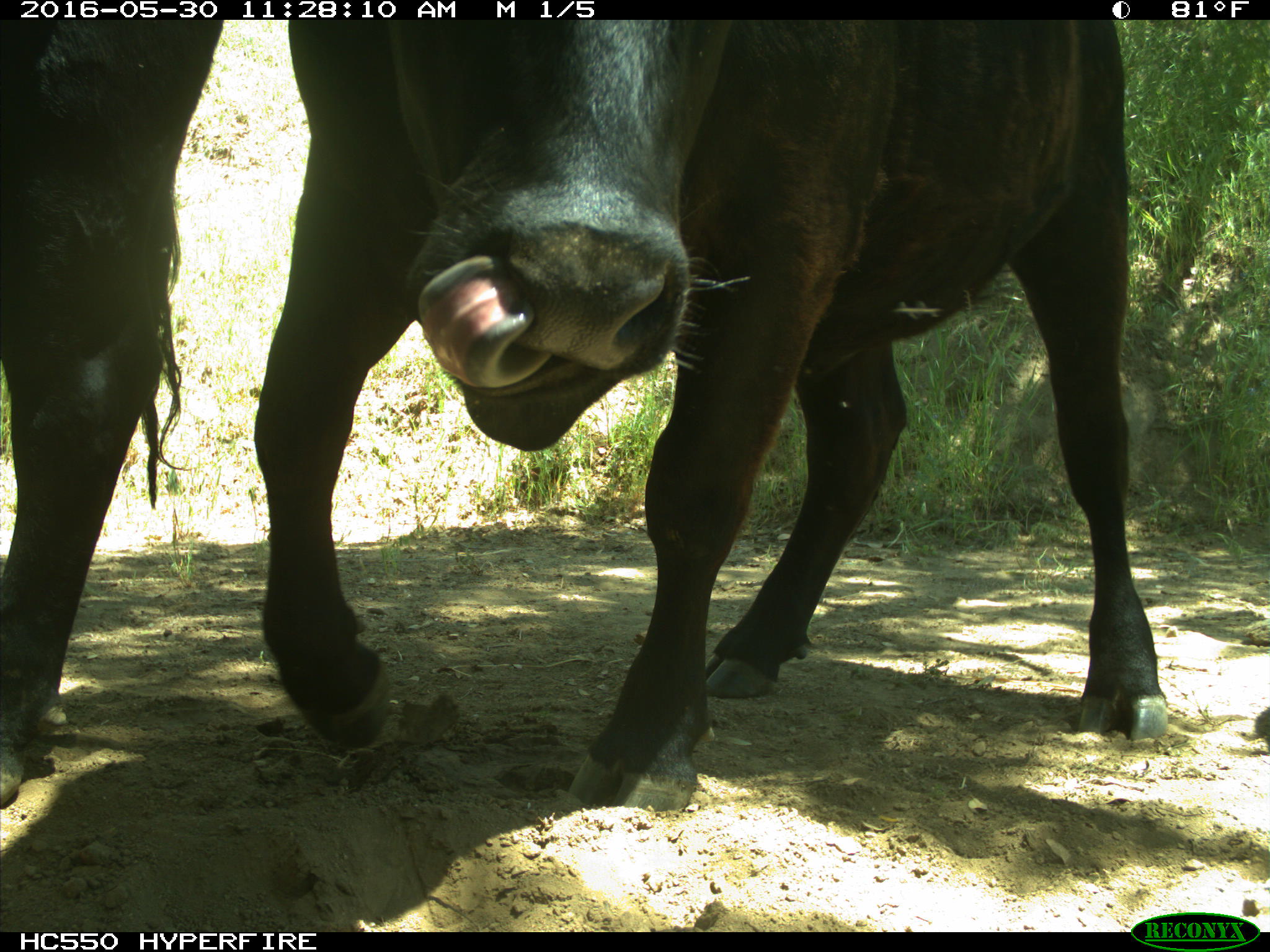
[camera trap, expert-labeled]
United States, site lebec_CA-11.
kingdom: Animalia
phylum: Chordata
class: Mammalia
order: Artiodactyla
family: Bovidae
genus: Bos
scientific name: Bos taurus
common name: domestic cow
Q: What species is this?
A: Bos taurus (domestic cow).